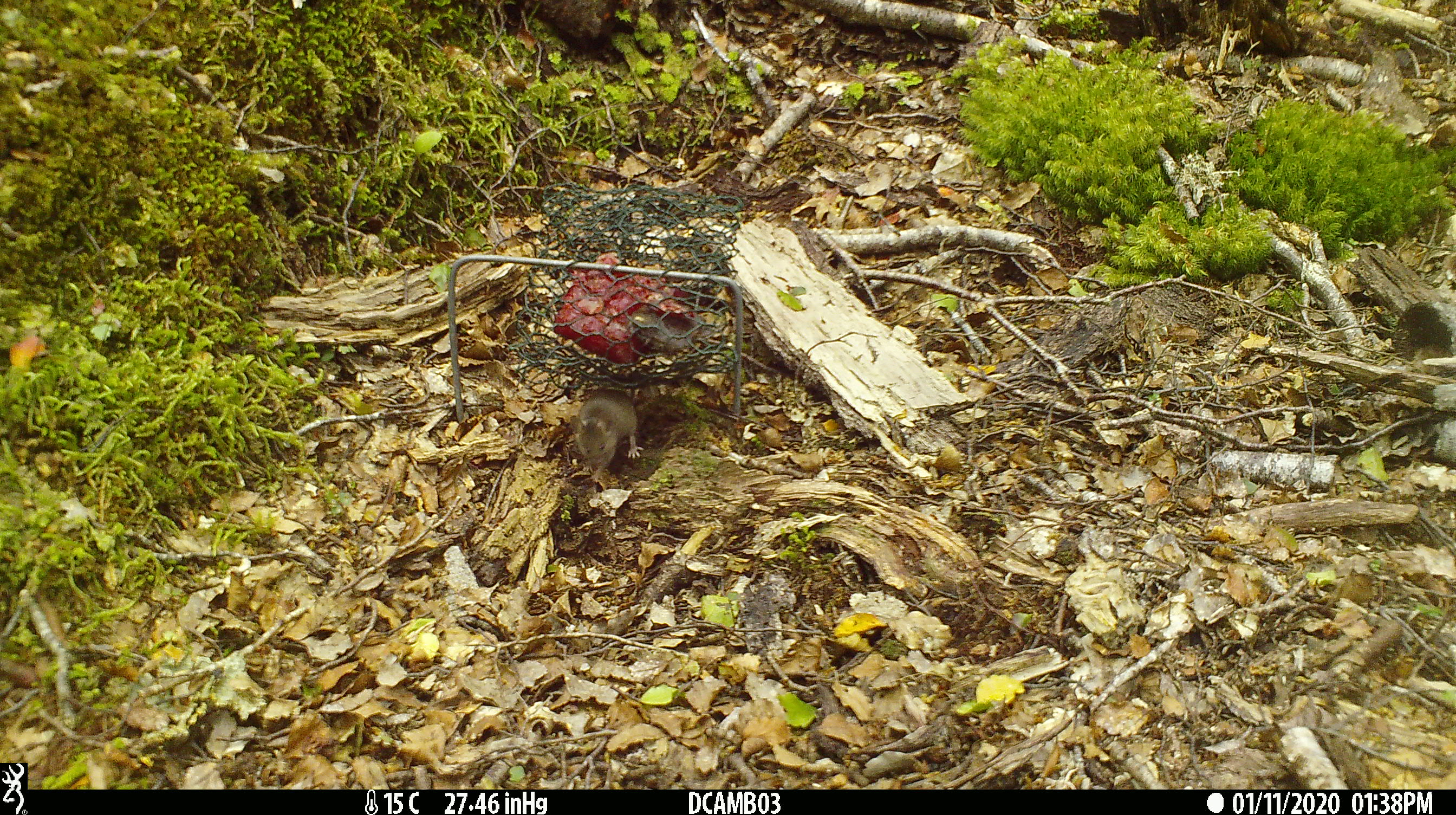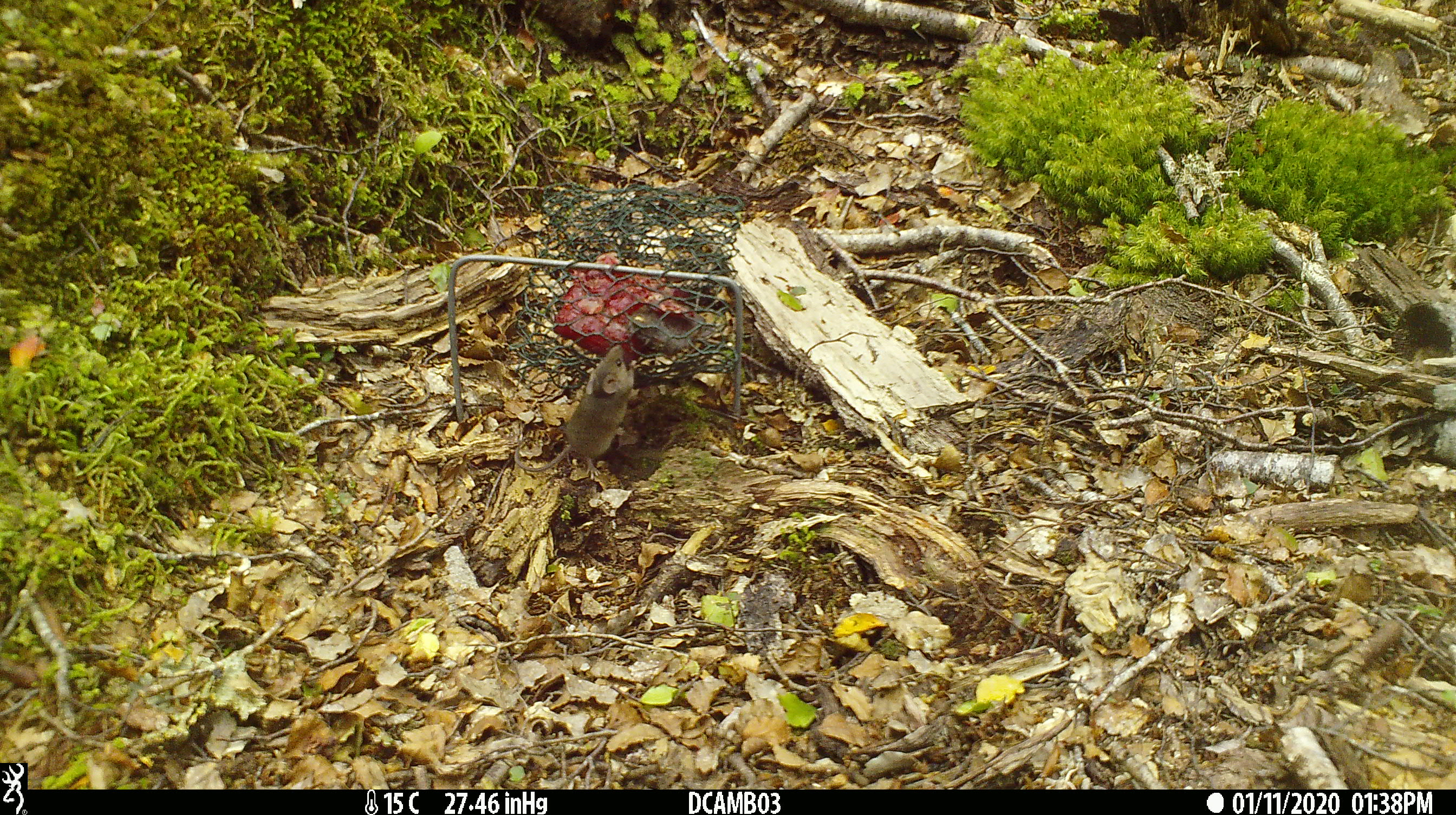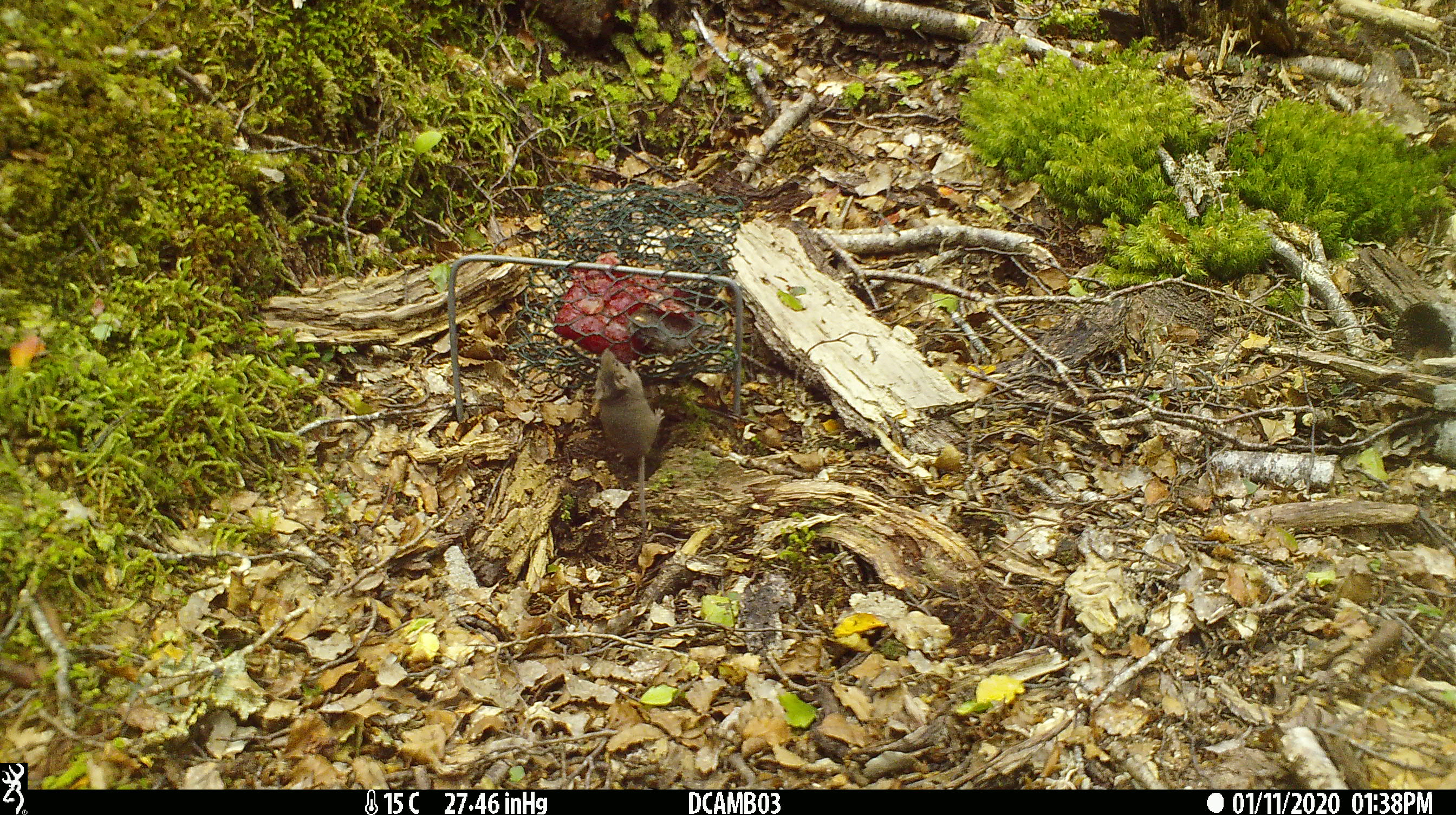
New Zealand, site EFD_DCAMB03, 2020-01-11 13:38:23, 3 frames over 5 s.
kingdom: Animalia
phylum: Chordata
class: Mammalia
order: Rodentia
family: Muridae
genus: Mus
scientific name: Mus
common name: mouse